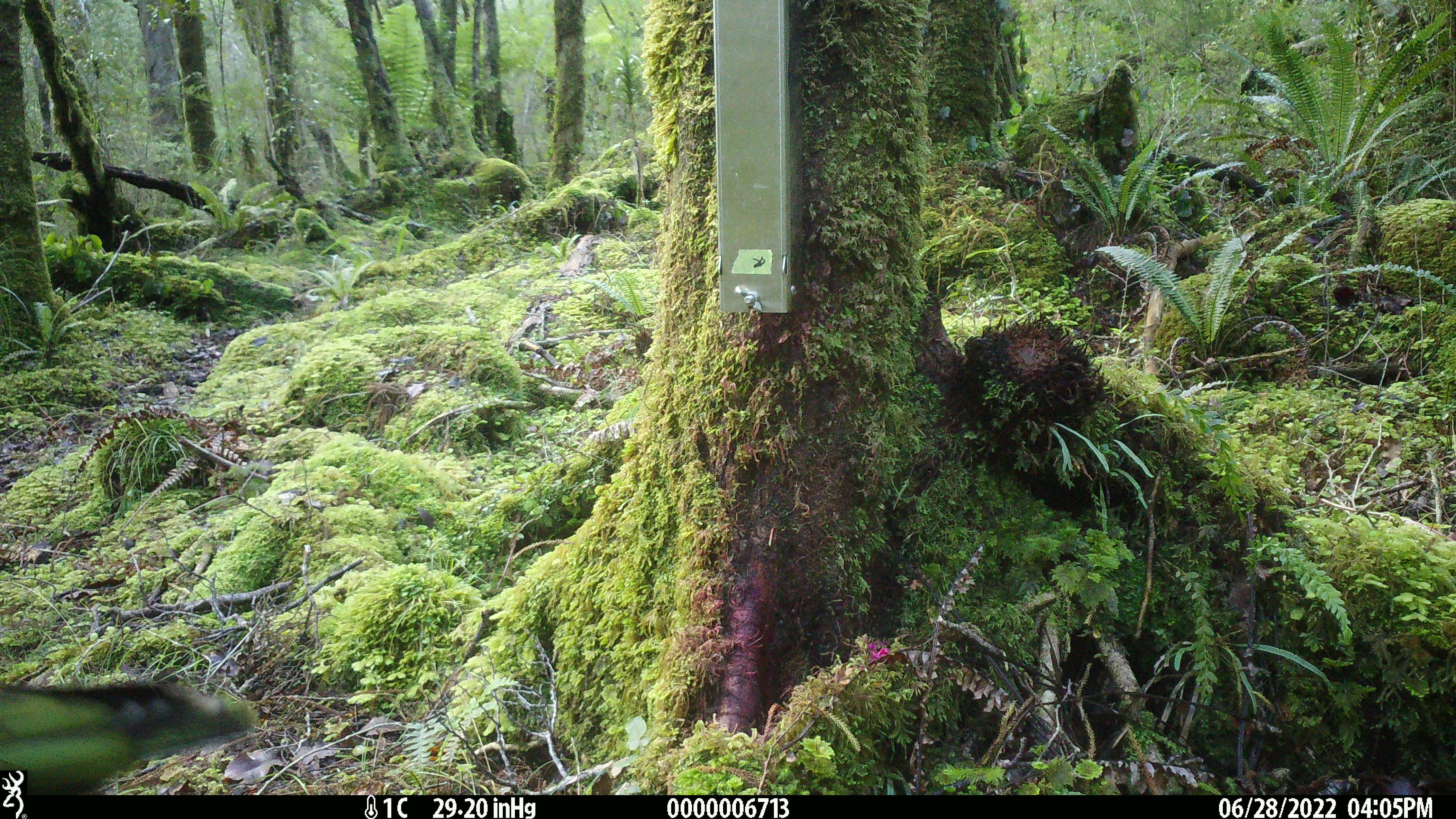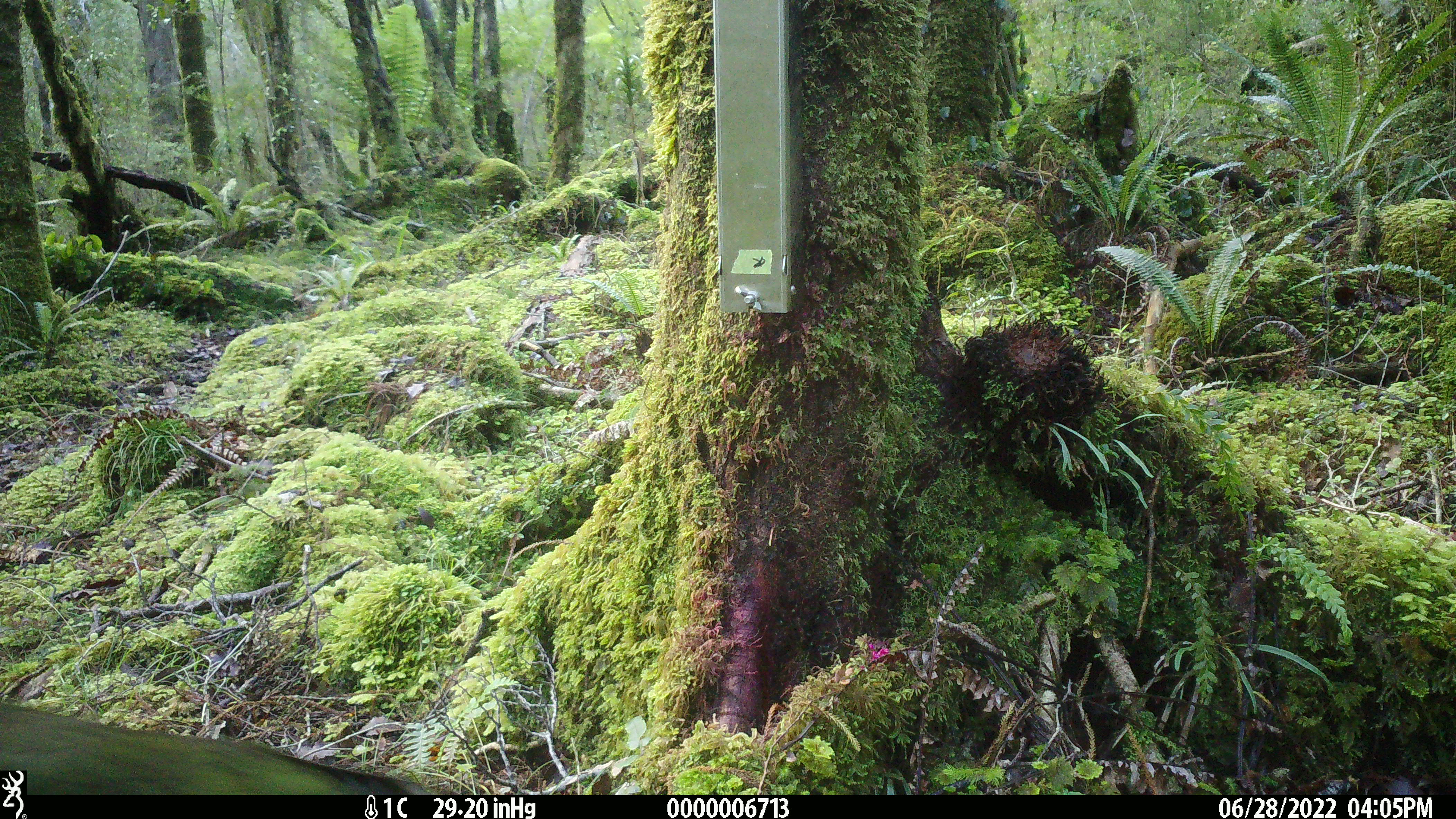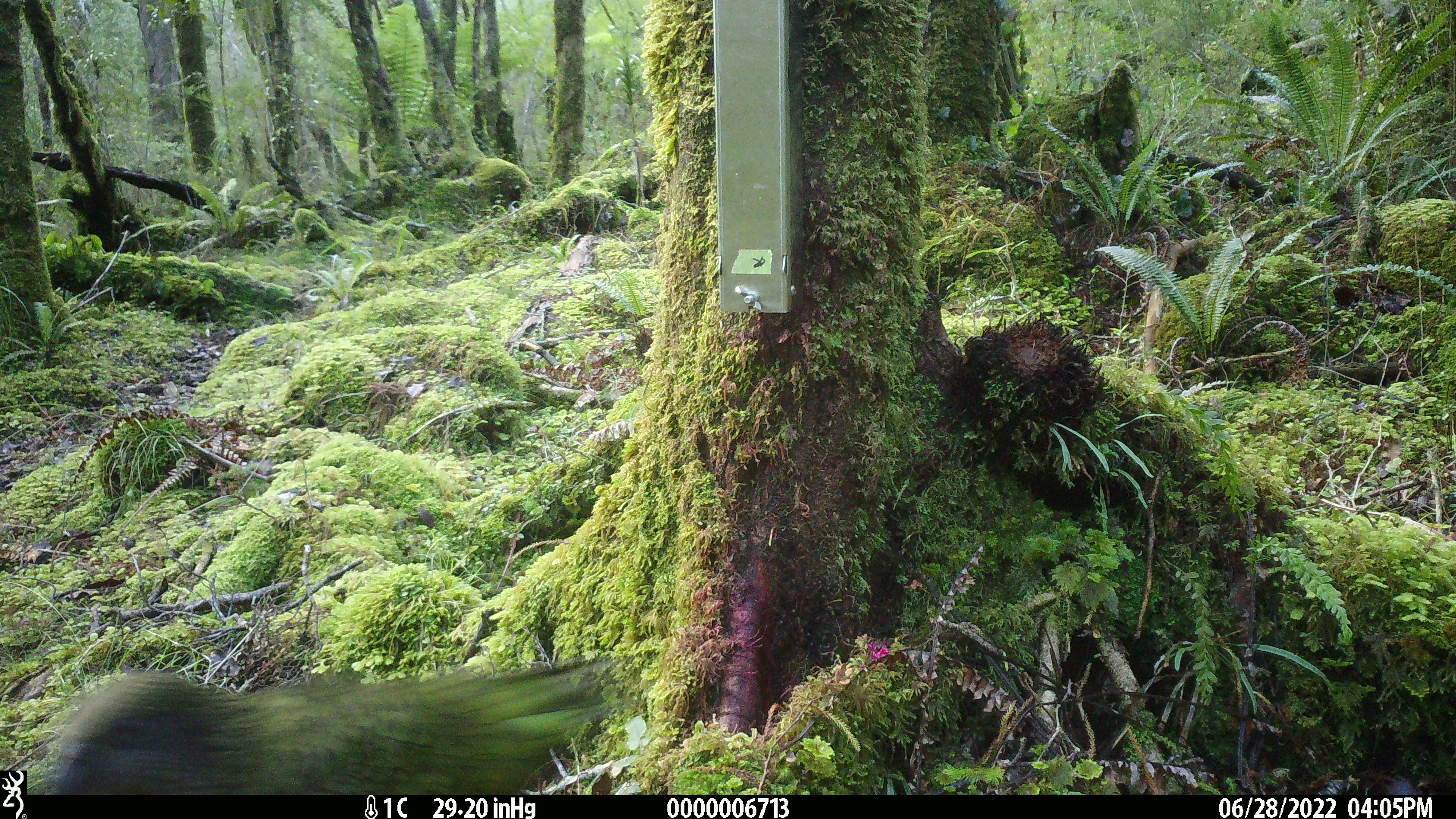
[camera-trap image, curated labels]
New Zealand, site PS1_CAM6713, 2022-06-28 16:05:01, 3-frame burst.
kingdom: Animalia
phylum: Chordata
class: Aves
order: Psittaciformes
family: Strigopidae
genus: Nestor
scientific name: Nestor notabilis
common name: kea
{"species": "kea (Nestor notabilis)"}